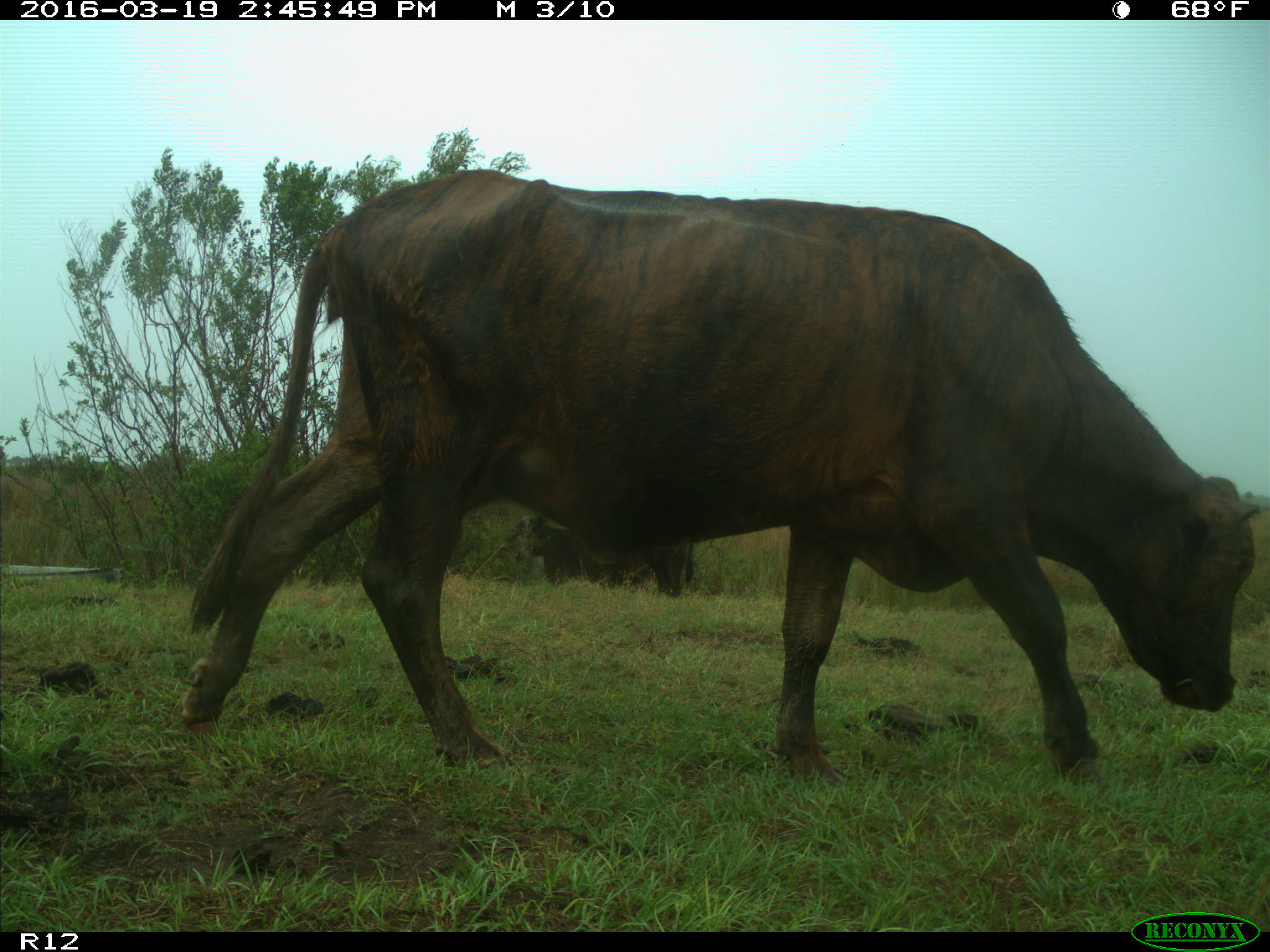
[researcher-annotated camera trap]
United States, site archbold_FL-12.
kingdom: Animalia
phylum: Chordata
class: Mammalia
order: Artiodactyla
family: Bovidae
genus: Bos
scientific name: Bos taurus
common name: domestic cow